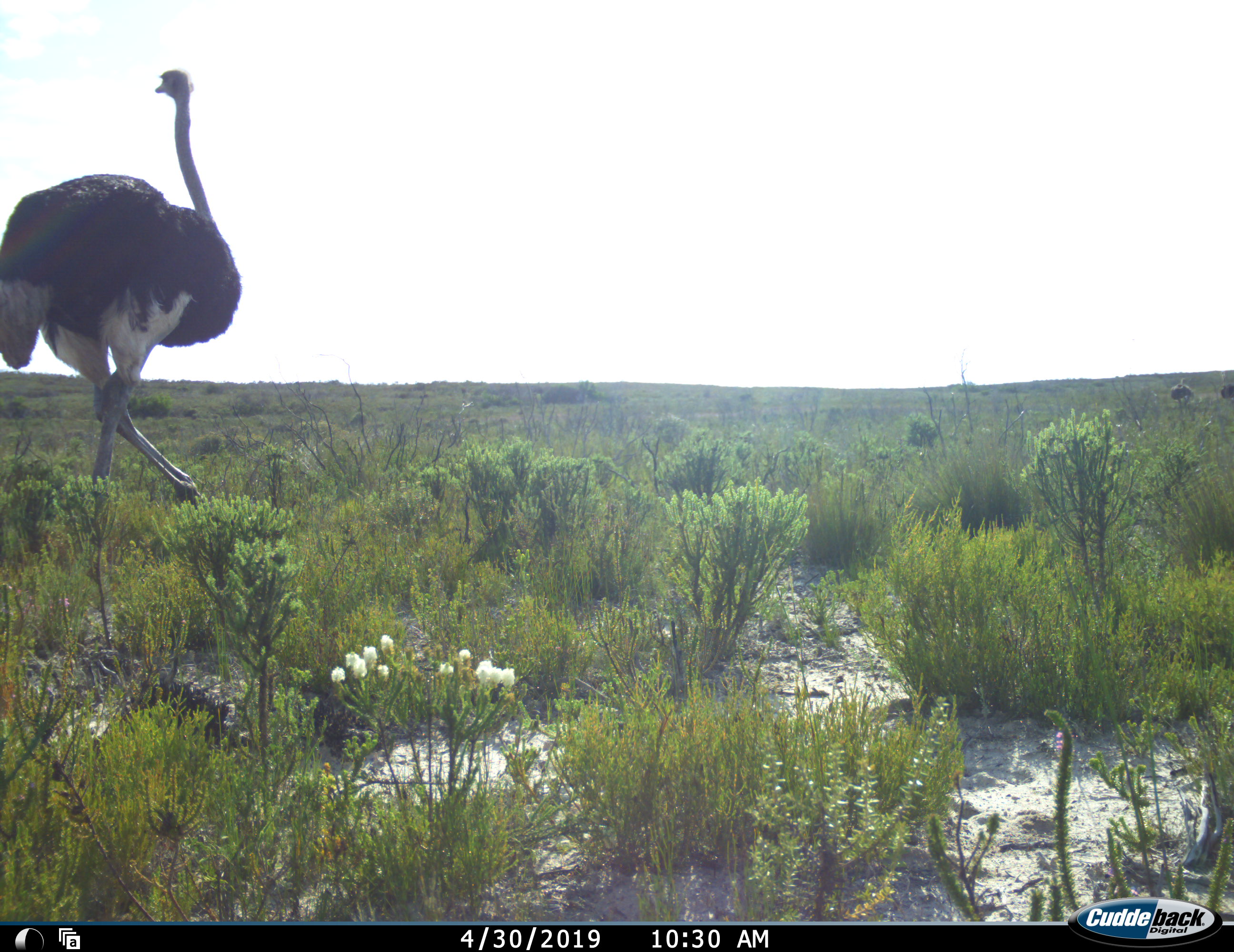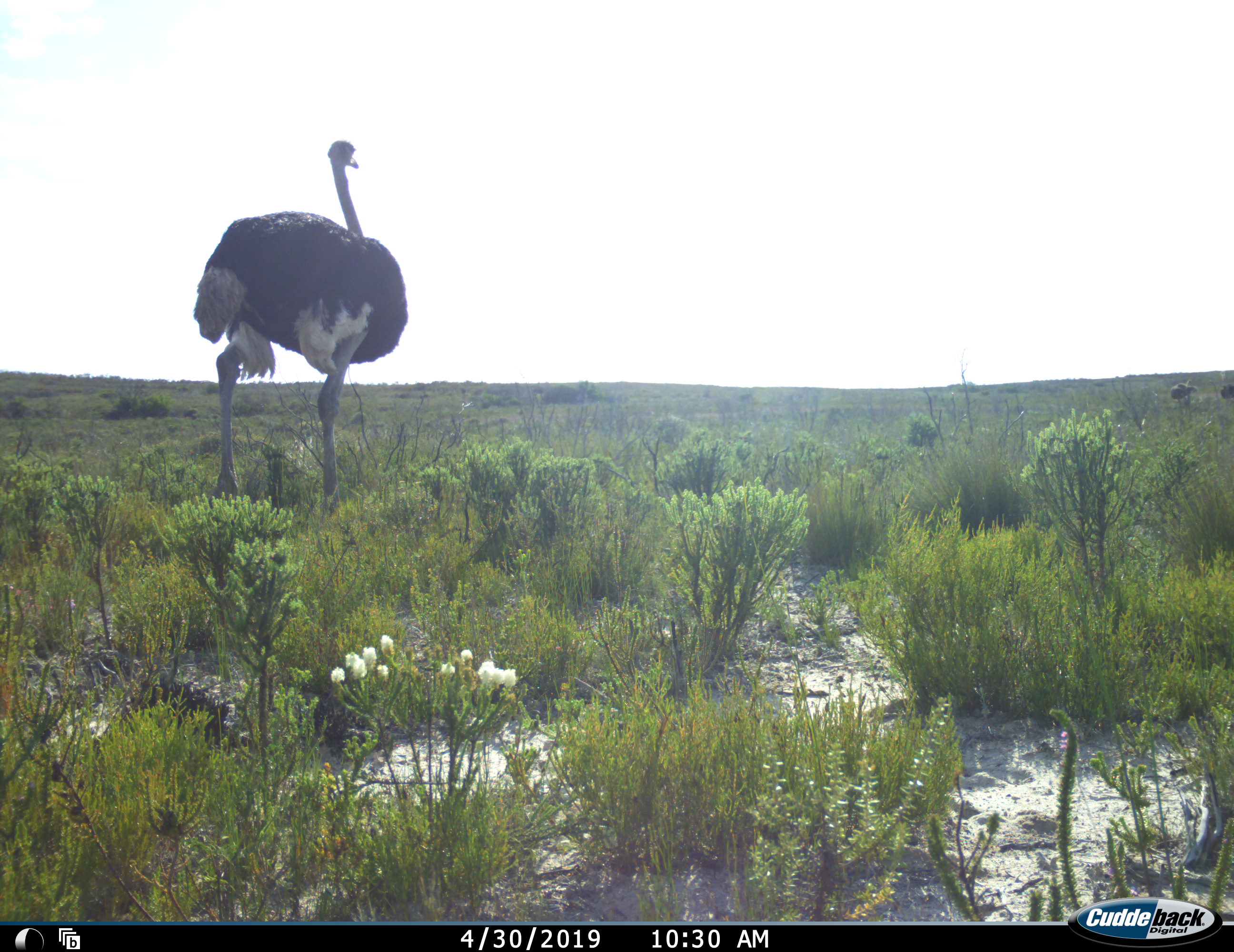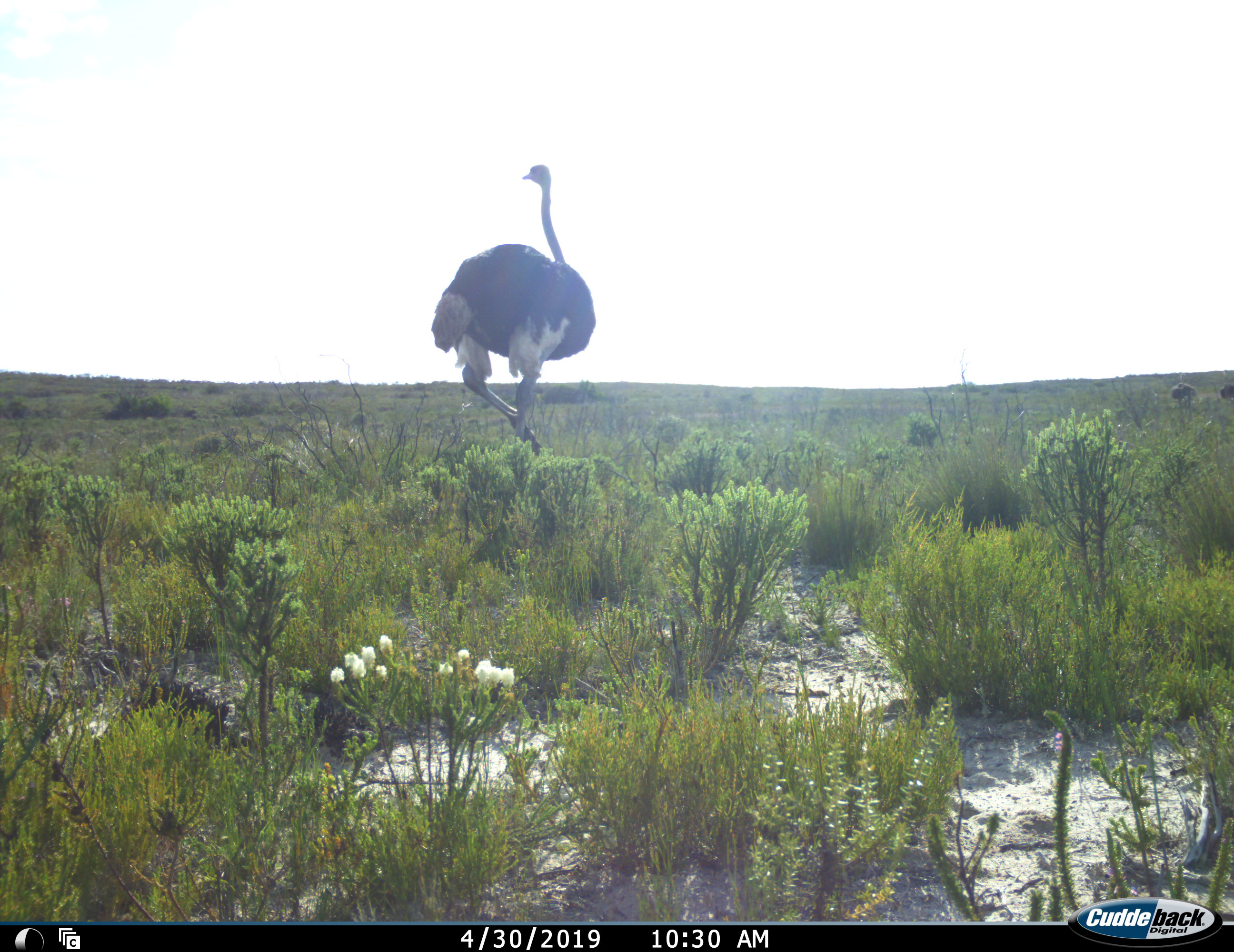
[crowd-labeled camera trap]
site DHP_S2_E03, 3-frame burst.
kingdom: Animalia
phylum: Chordata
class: Aves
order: Struthioniformes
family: Struthionidae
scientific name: Struthionidae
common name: ostrich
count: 1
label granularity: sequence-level